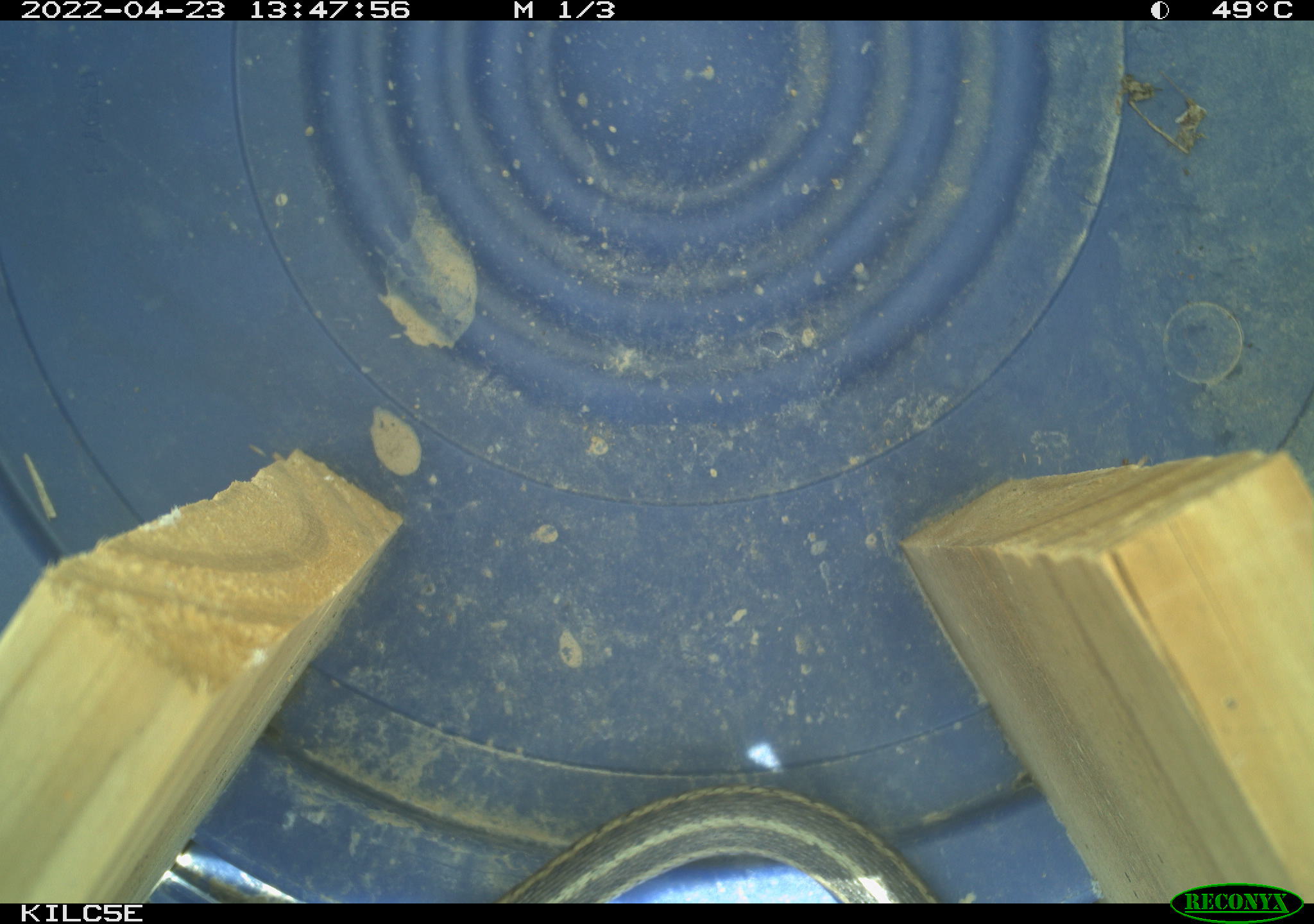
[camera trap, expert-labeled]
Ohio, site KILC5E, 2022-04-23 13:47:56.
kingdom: Animalia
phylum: Chordata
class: Reptilia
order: Squamata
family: Colubridae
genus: Thamnophis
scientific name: Thamnophis sirtalis sirtalis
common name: eastern gartersnake